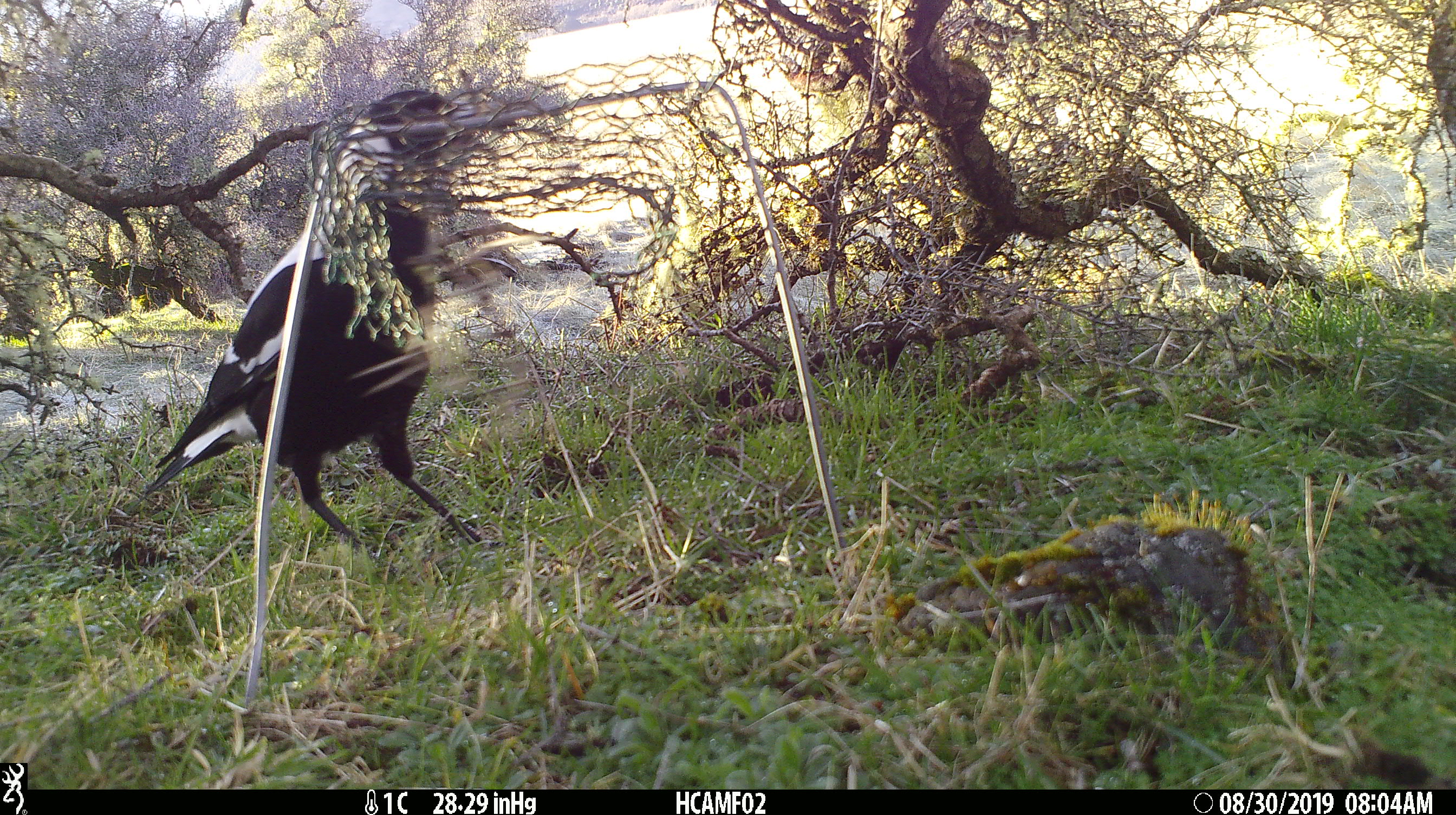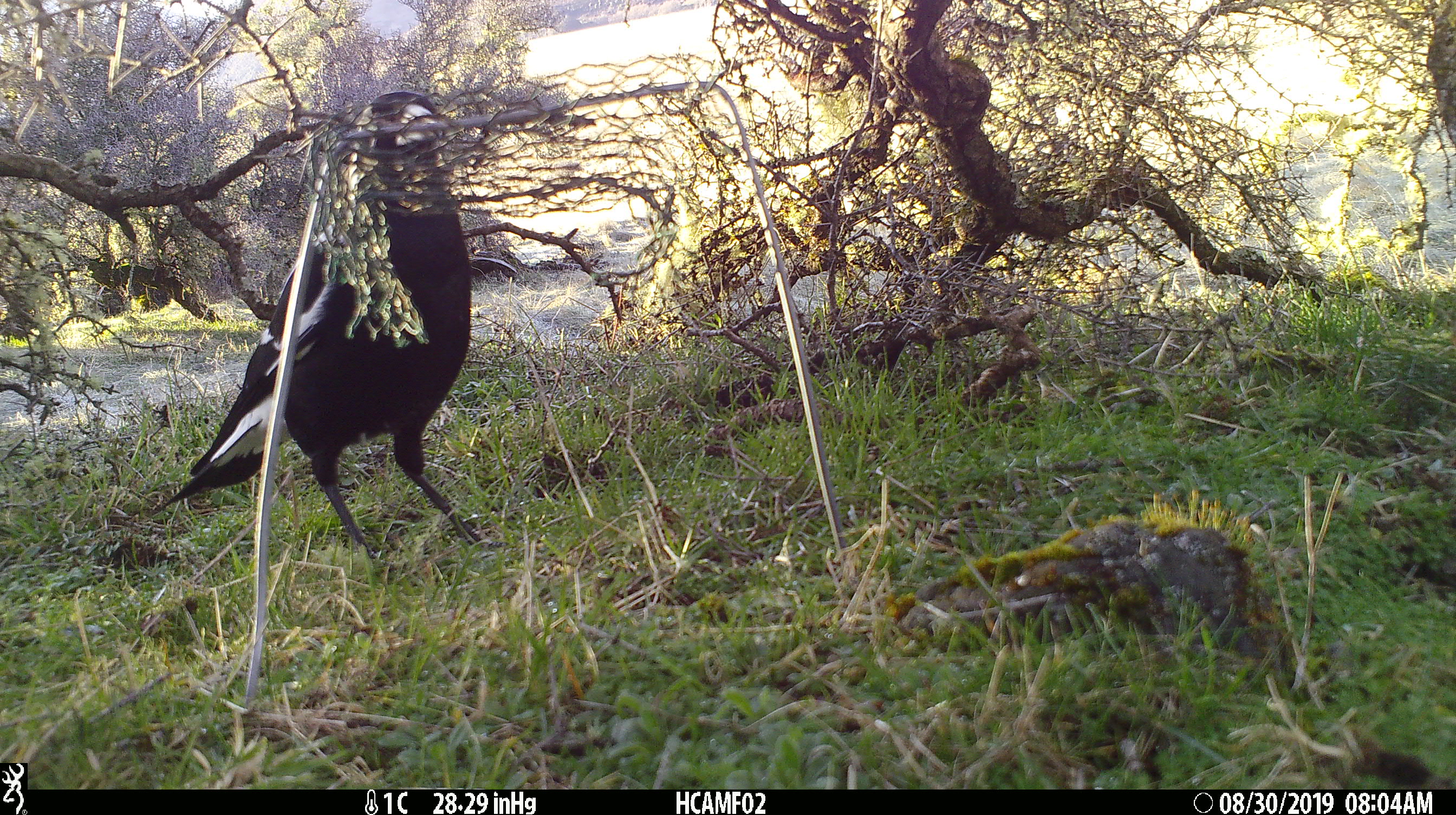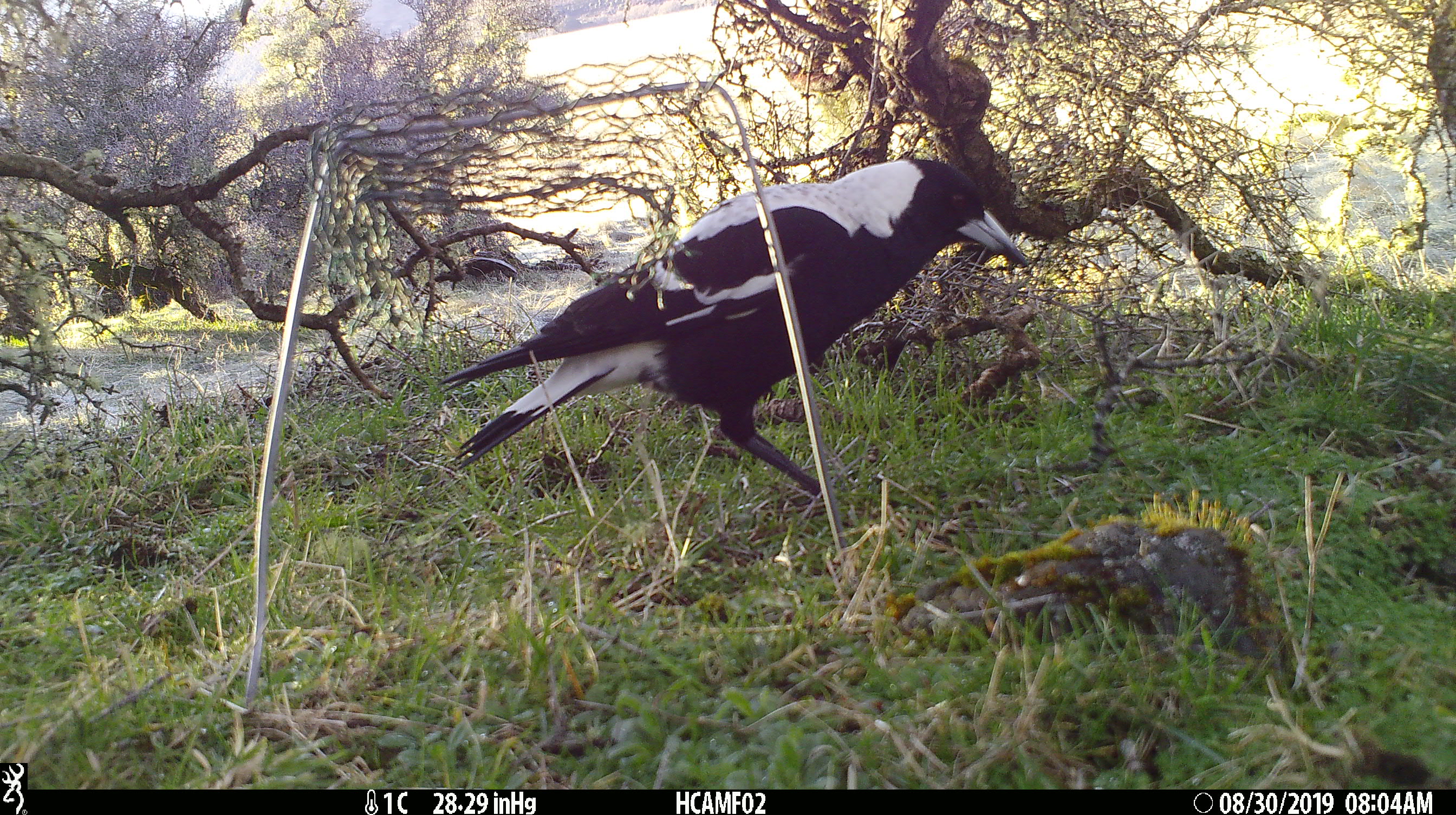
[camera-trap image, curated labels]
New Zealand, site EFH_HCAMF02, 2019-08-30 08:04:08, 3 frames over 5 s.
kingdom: Animalia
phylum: Chordata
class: Aves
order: Passeriformes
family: Artamidae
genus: Gymnorhina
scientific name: Gymnorhina tibicen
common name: australian magpie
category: magpie